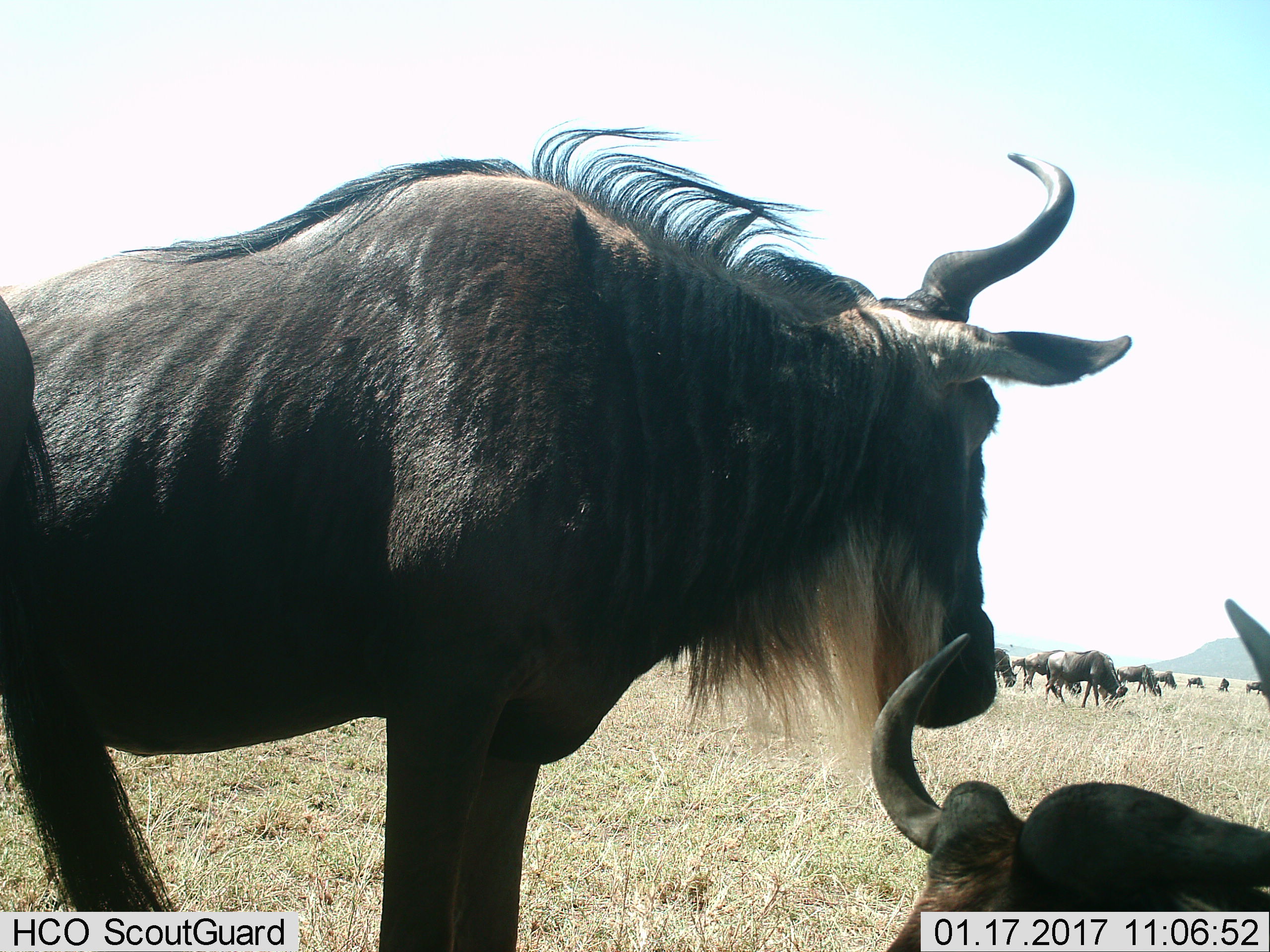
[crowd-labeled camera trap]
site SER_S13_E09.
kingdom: Animalia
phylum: Chordata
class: Mammalia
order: Artiodactyla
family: Bovidae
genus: Connochaetes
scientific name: Connochaetes taurinus taurinus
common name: blue wildebeest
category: wildebeestblue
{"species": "wildebeestblue (blue wildebeest) (Connochaetes taurinus taurinus)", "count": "11-50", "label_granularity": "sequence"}